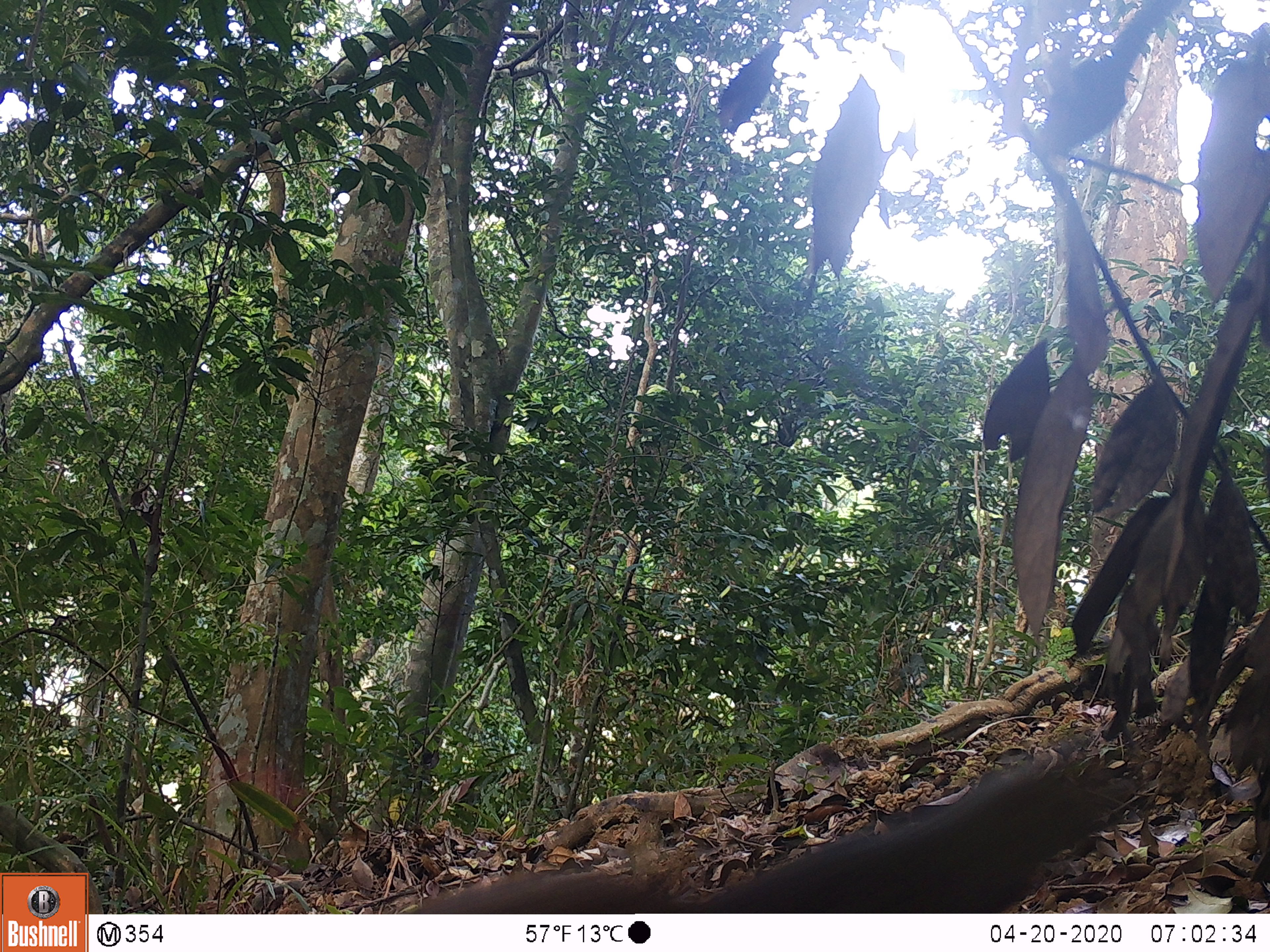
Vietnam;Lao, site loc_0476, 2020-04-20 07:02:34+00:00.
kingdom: Animalia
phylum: Chordata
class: Mammalia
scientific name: Mammalia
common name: mammal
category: unidentified small mammal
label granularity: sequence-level